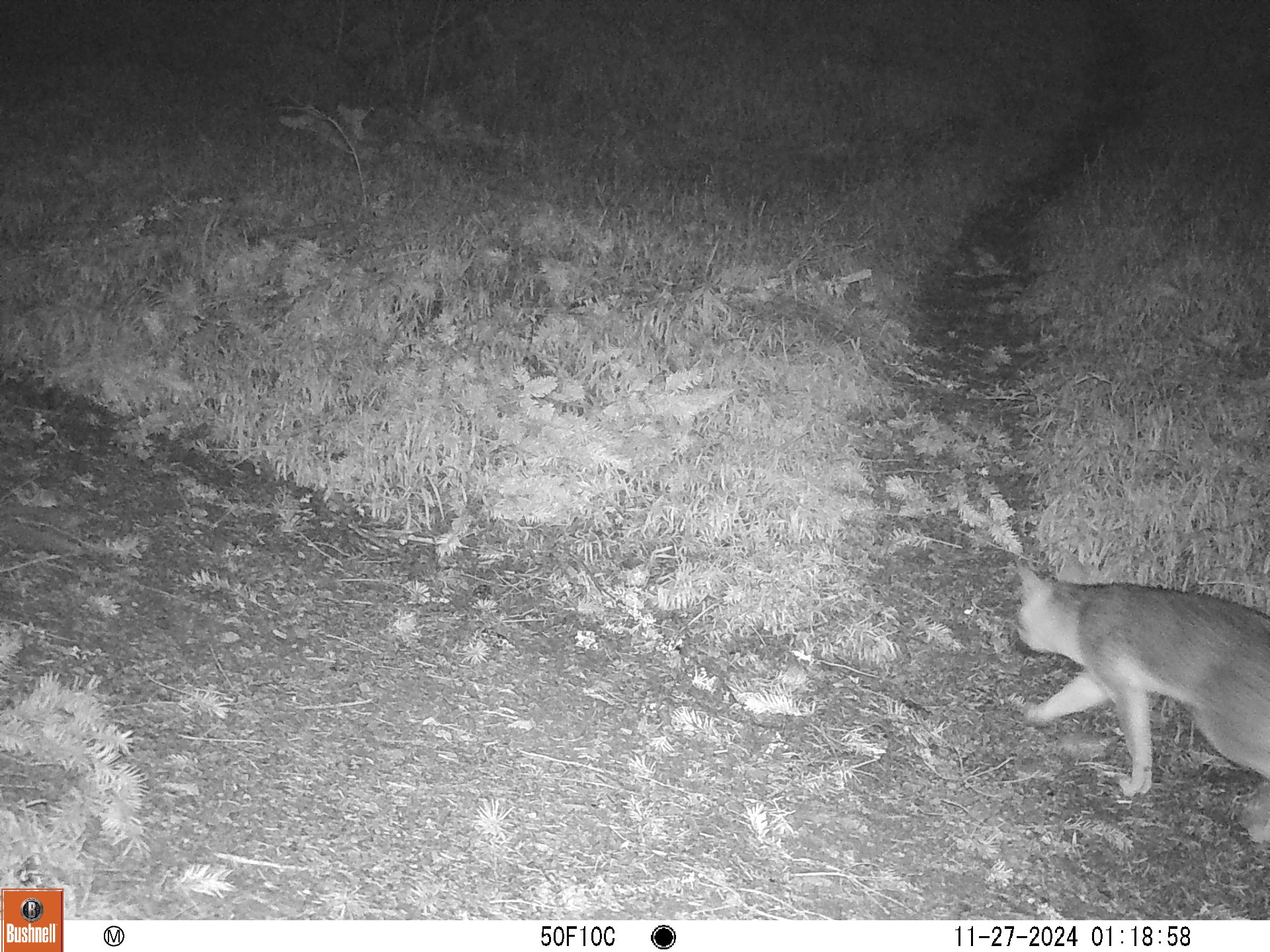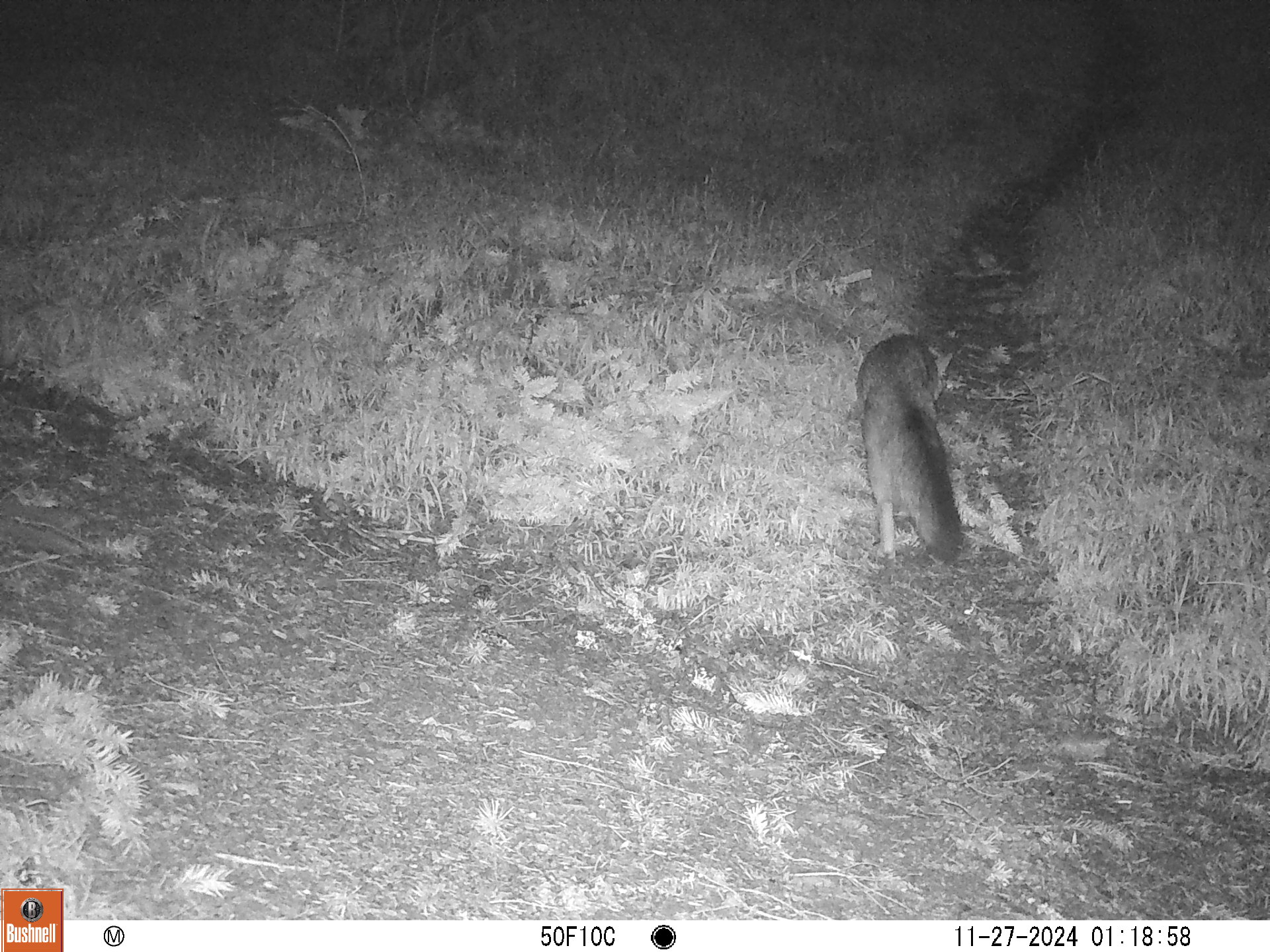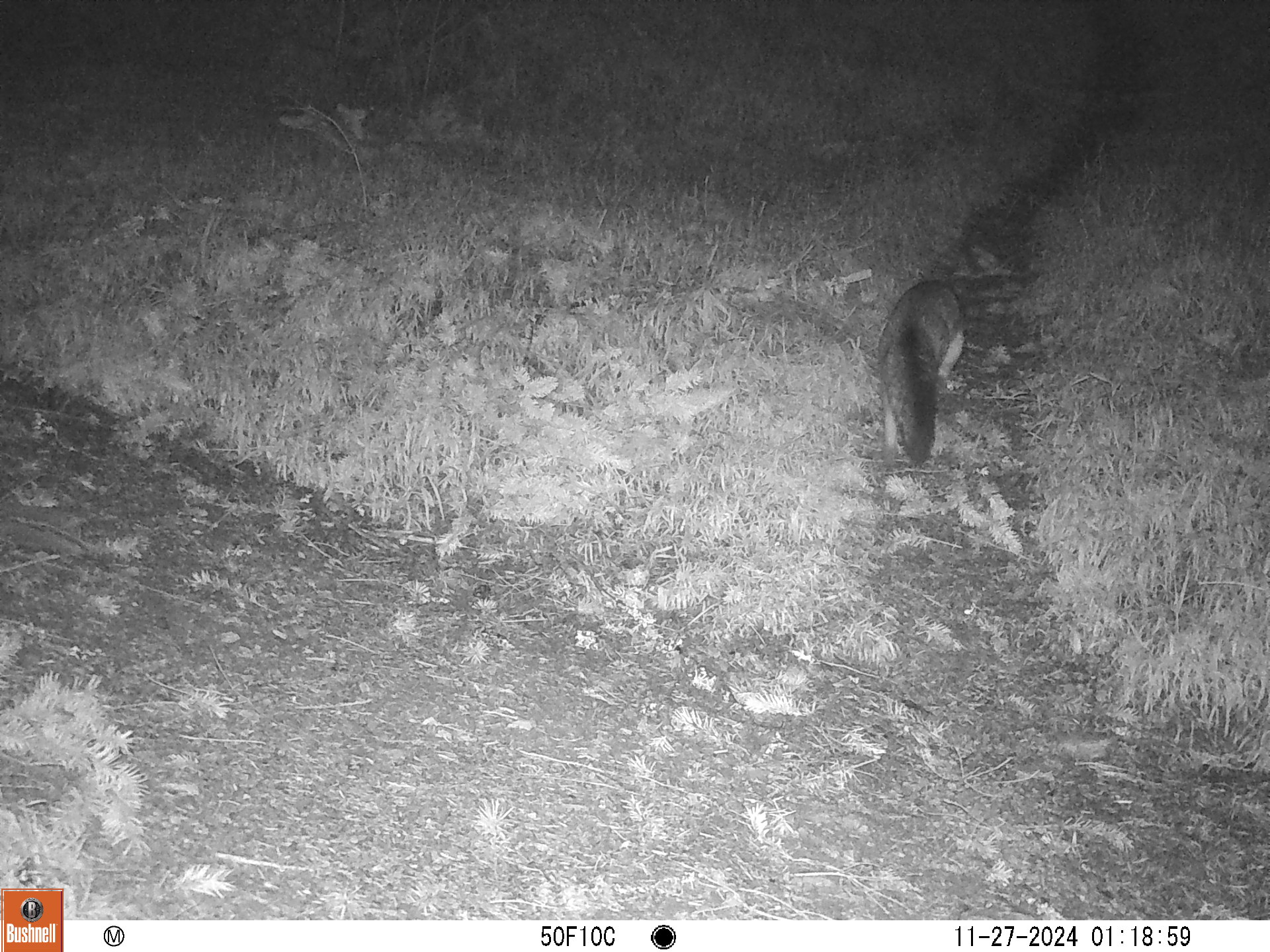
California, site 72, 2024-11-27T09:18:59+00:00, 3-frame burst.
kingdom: Animalia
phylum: Chordata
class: Mammalia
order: Carnivora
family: Canidae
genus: Urocyon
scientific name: Urocyon cinereoargenteus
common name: gray fox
Gray fox (Urocyon cinereoargenteus).